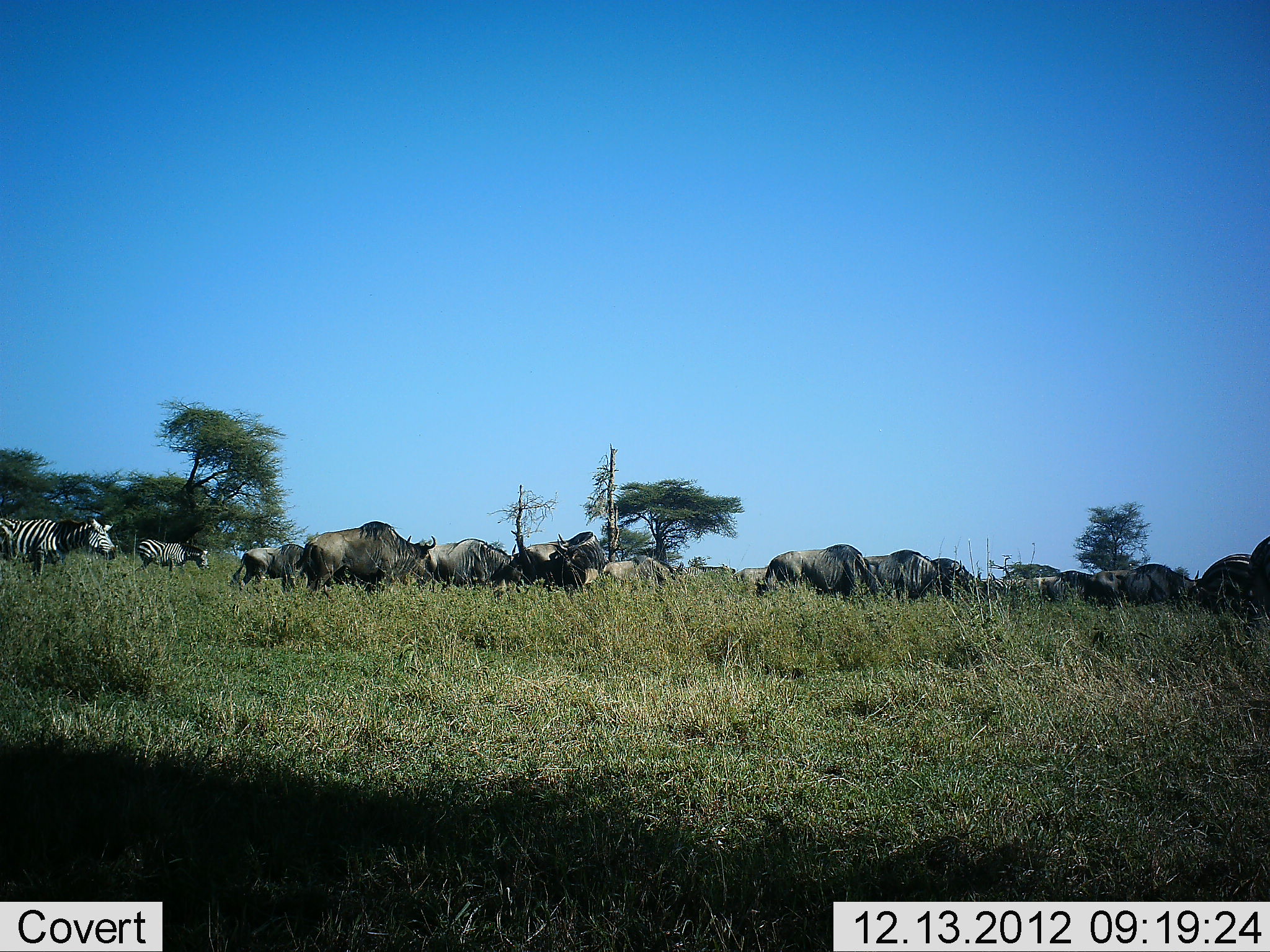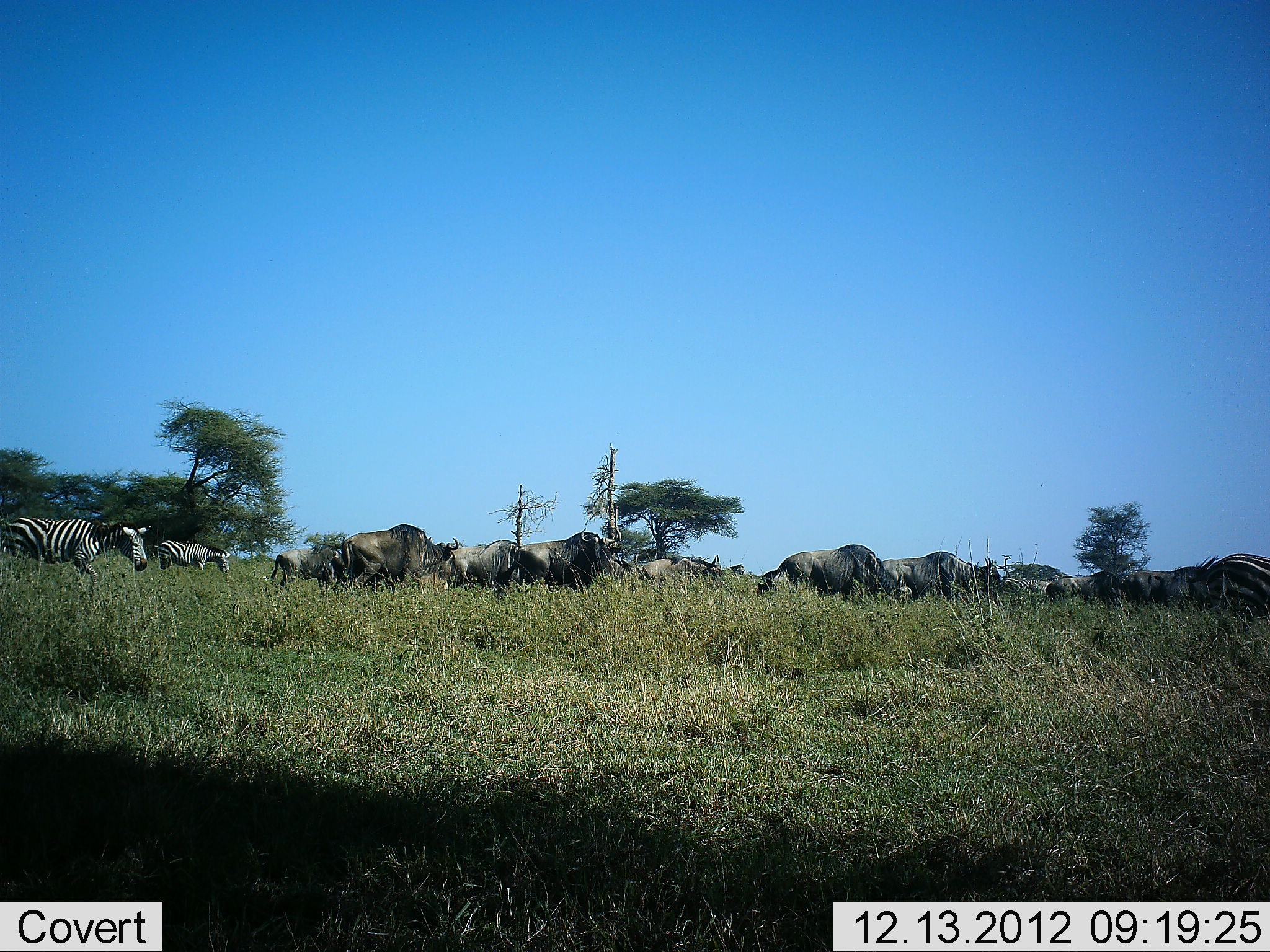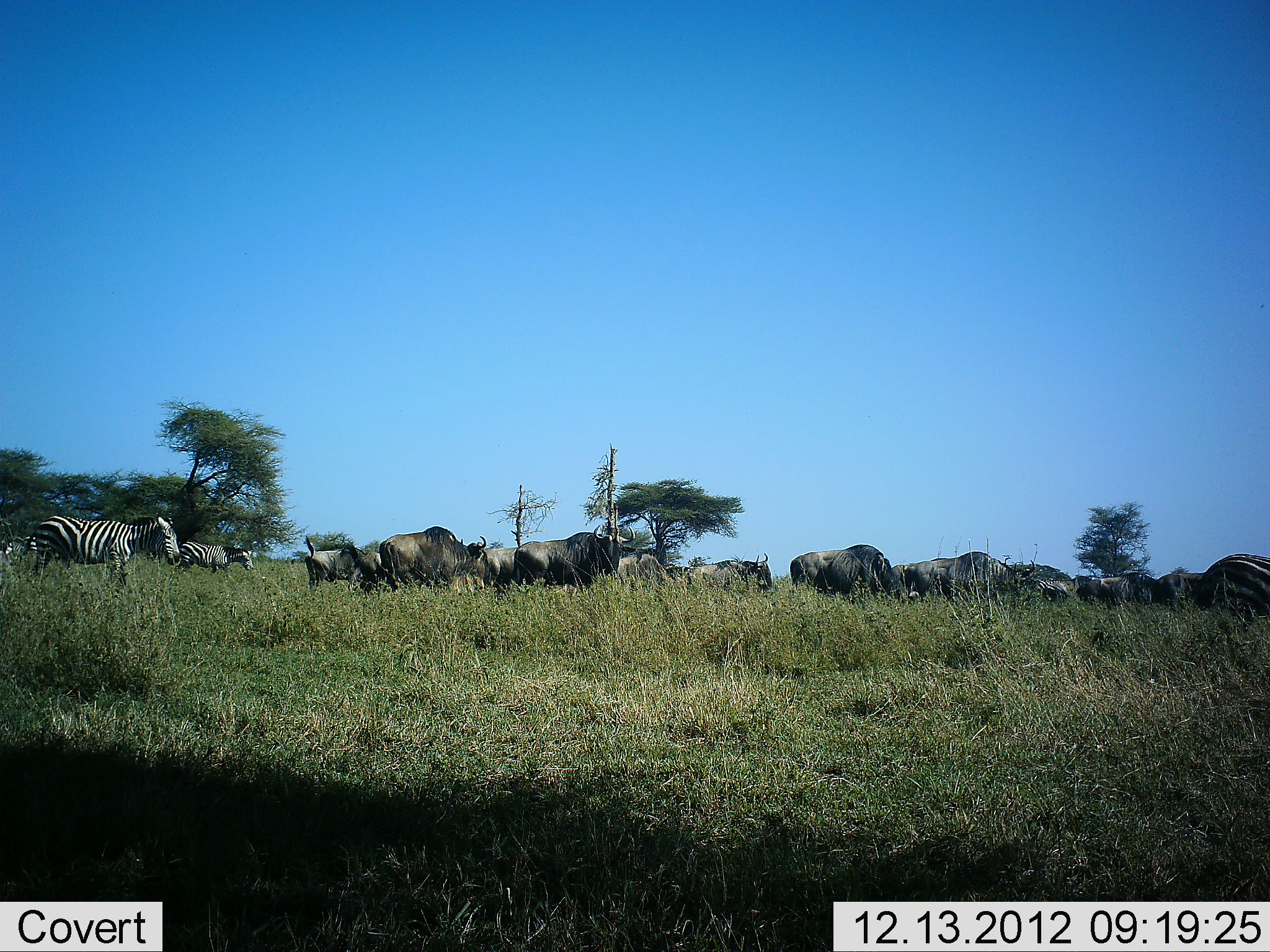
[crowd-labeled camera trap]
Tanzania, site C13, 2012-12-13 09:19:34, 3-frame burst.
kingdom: Animalia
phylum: Chordata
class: Mammalia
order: Artiodactyla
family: Bovidae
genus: Connochaetes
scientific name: Connochaetes taurinus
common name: blue wildebeest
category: wildebeest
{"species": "wildebeest (blue wildebeest) (Connochaetes taurinus)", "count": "11-50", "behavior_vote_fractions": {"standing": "6%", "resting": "0%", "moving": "88%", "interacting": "0%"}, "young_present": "0%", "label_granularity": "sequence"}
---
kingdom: Animalia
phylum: Chordata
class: Mammalia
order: Perissodactyla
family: Equidae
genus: Equus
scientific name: Equus quagga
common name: plains zebra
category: zebra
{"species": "zebra (plains zebra) (Equus quagga)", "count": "3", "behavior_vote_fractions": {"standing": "16%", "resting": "5%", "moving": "89%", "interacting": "5%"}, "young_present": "0%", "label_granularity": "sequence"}